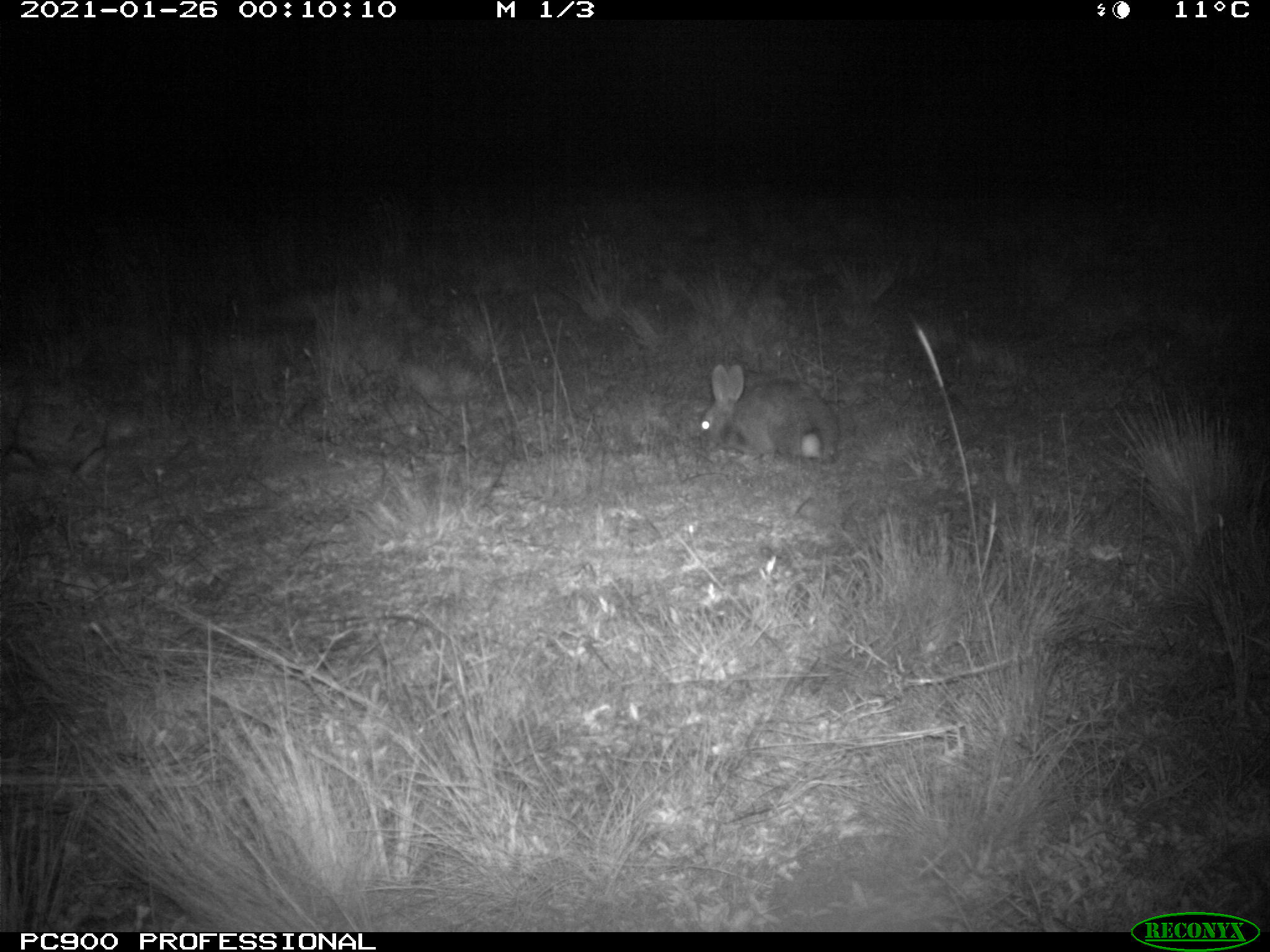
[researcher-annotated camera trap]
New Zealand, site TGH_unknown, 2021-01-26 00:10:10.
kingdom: Animalia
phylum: Chordata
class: Mammalia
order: Lagomorpha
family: Leporidae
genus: Oryctolagus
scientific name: Oryctolagus cuniculus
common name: european rabbit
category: rabbit